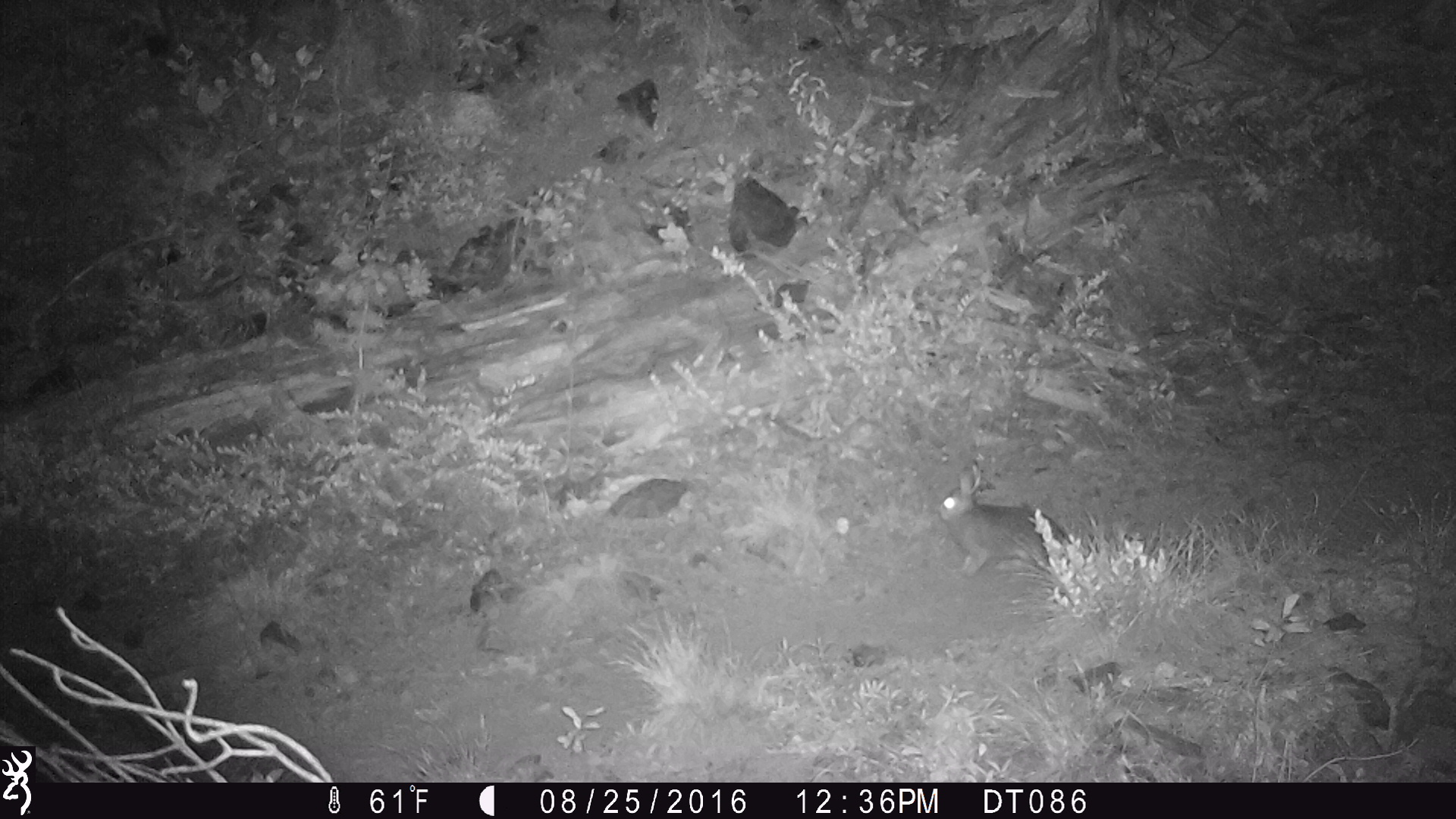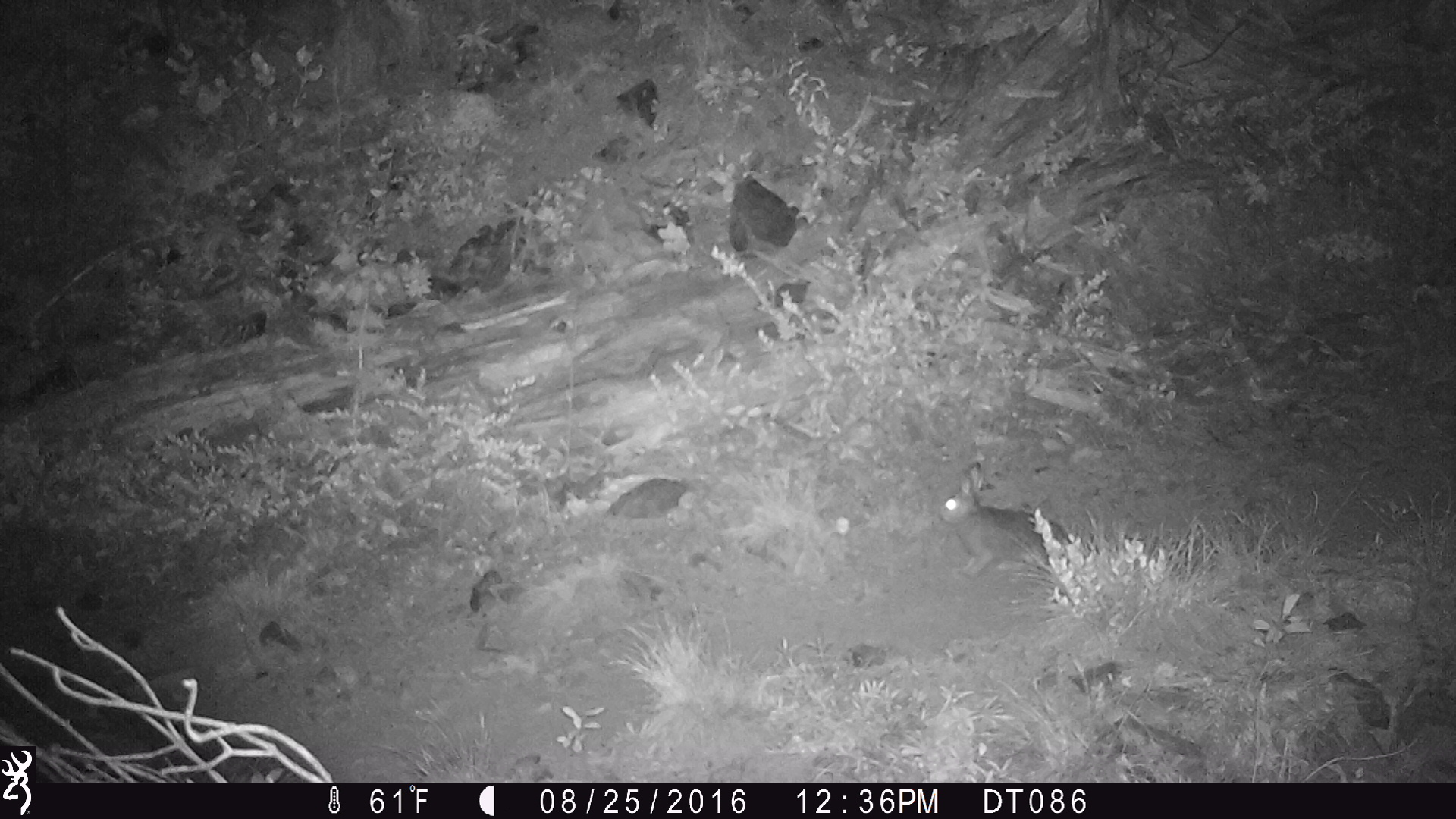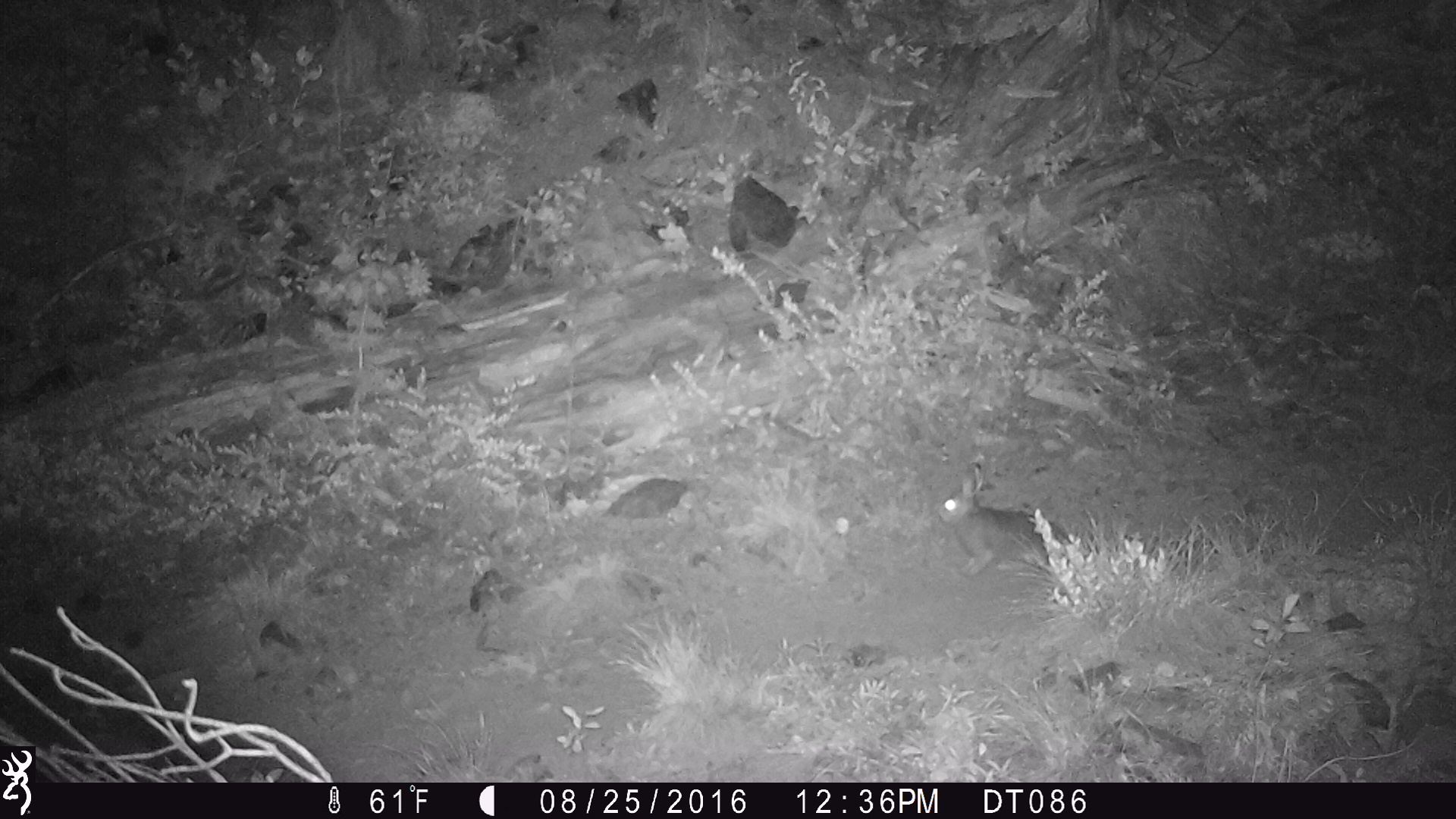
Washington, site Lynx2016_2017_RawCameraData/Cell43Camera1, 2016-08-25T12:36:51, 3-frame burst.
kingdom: Animalia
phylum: Chordata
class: Mammalia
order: Lagomorpha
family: Leporidae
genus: Lepus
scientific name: Lepus americanus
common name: snowshoe hare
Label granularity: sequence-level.